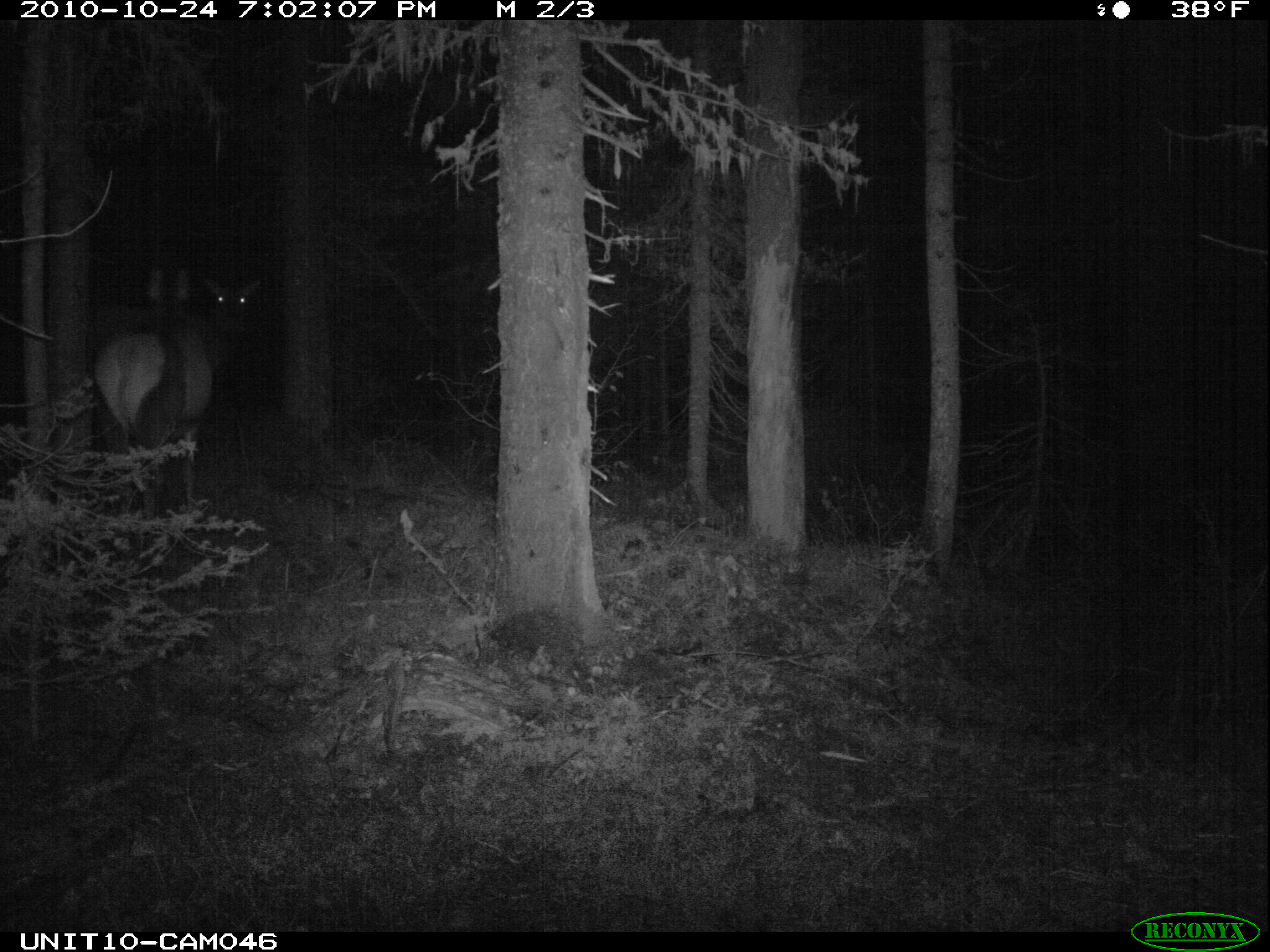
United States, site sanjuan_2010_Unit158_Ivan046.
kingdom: Animalia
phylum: Chordata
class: Mammalia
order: Artiodactyla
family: Cervidae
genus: Cervus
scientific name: Cervus elaphus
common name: red deer